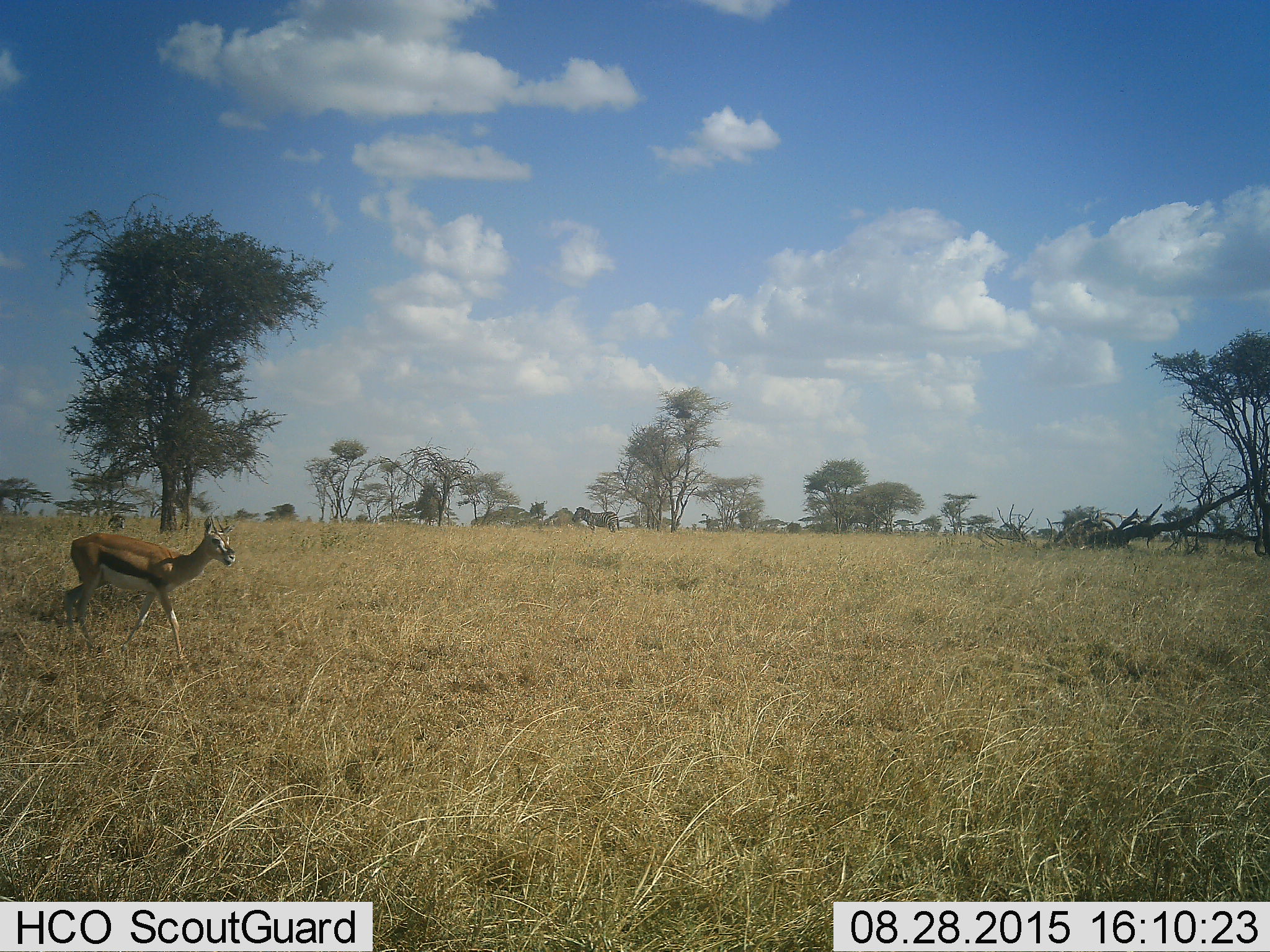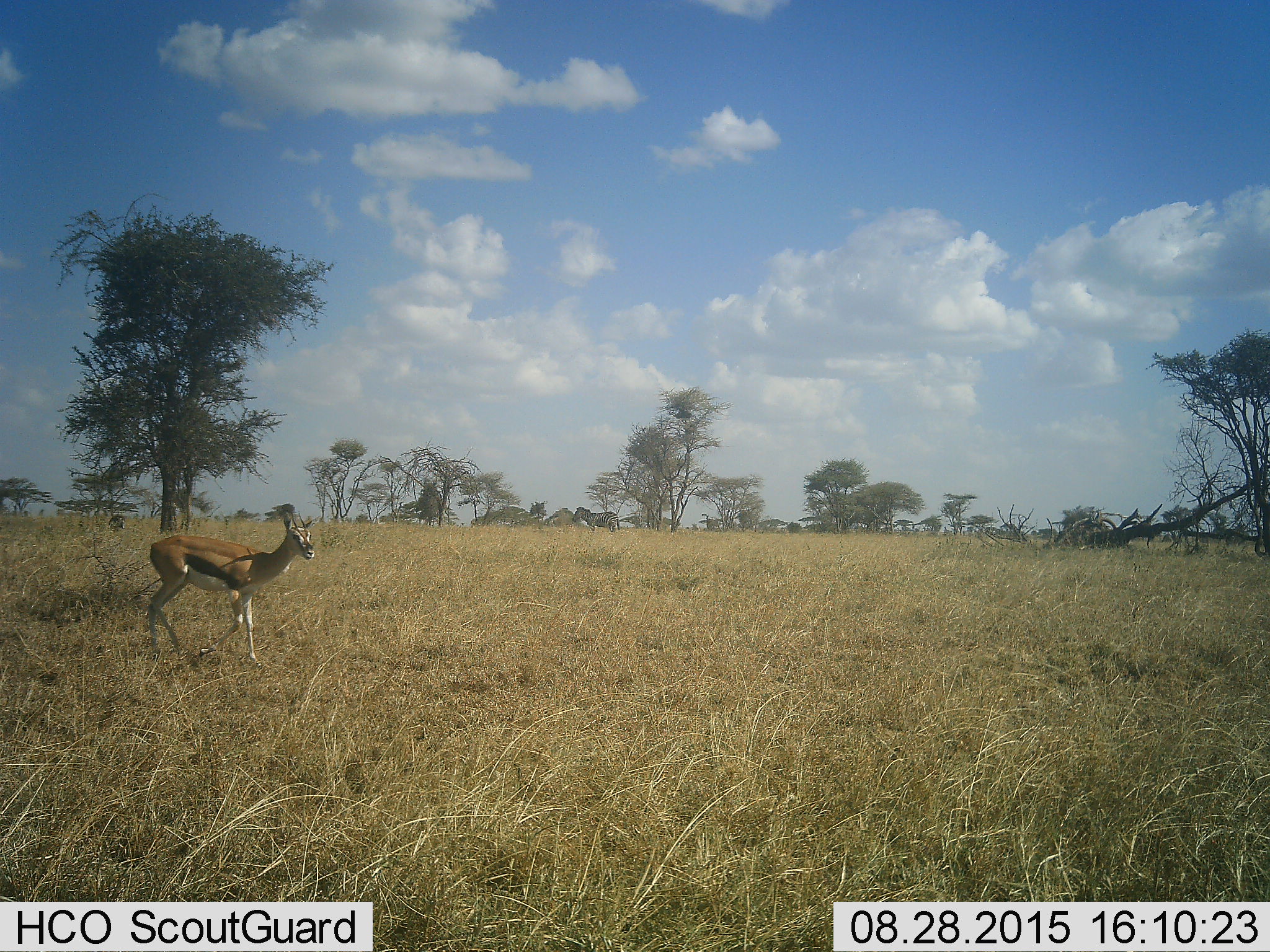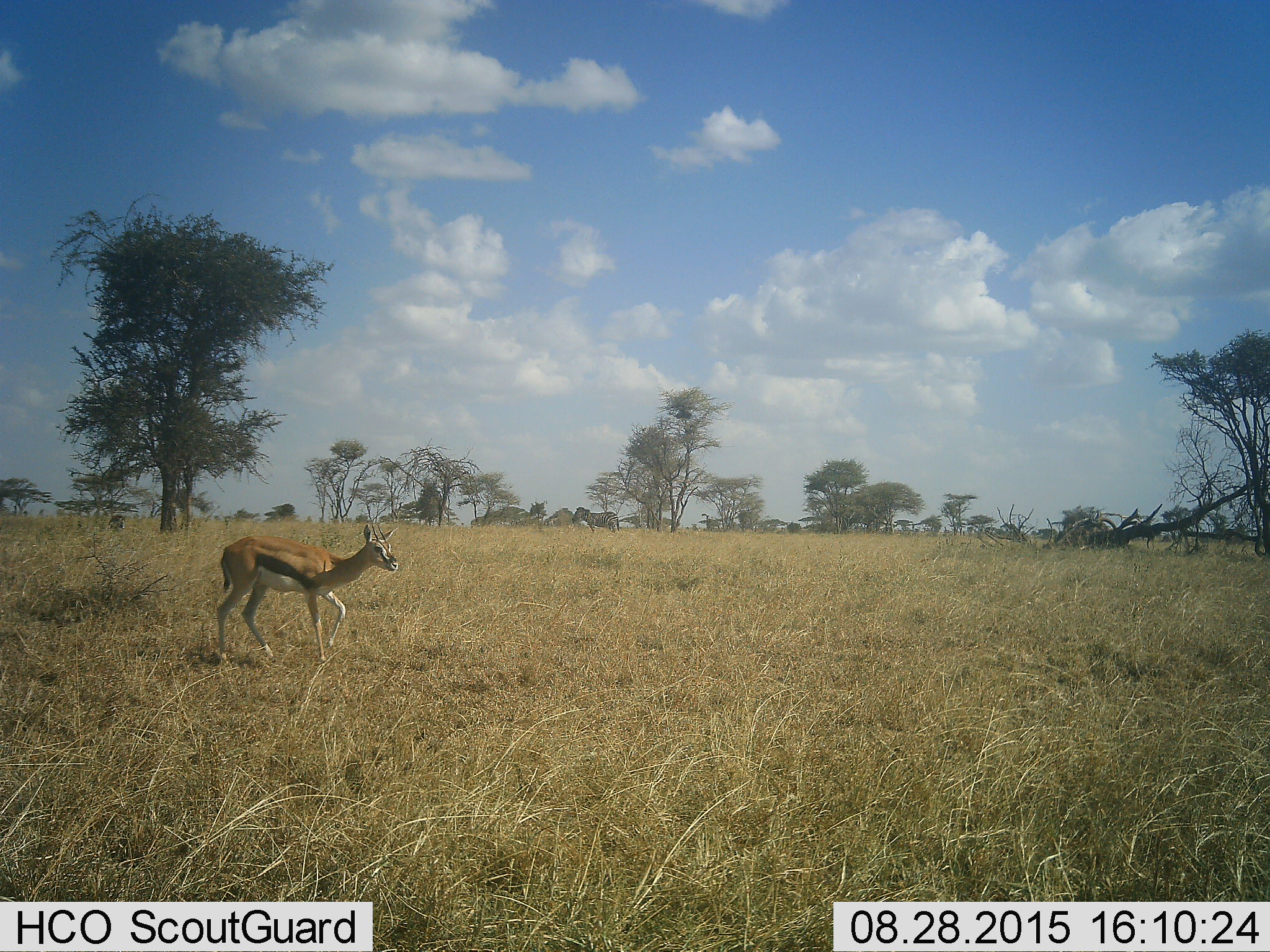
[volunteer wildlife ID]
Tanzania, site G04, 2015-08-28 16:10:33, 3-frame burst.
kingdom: Animalia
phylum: Chordata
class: Mammalia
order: Artiodactyla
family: Bovidae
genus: Eudorcas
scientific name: Eudorcas thomsonii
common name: thomson's gazelle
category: gazellethomsons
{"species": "gazellethomsons (thomson's gazelle) (Eudorcas thomsonii)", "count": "1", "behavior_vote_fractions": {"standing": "21%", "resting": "0%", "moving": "100%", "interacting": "0%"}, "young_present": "0%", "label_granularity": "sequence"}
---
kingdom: Animalia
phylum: Chordata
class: Mammalia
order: Perissodactyla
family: Equidae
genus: Equus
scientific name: Equus quagga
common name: plains zebra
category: zebra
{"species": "zebra (plains zebra) (Equus quagga)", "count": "1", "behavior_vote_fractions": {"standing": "100%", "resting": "0%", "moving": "0%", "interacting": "0%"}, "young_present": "0%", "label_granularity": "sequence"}